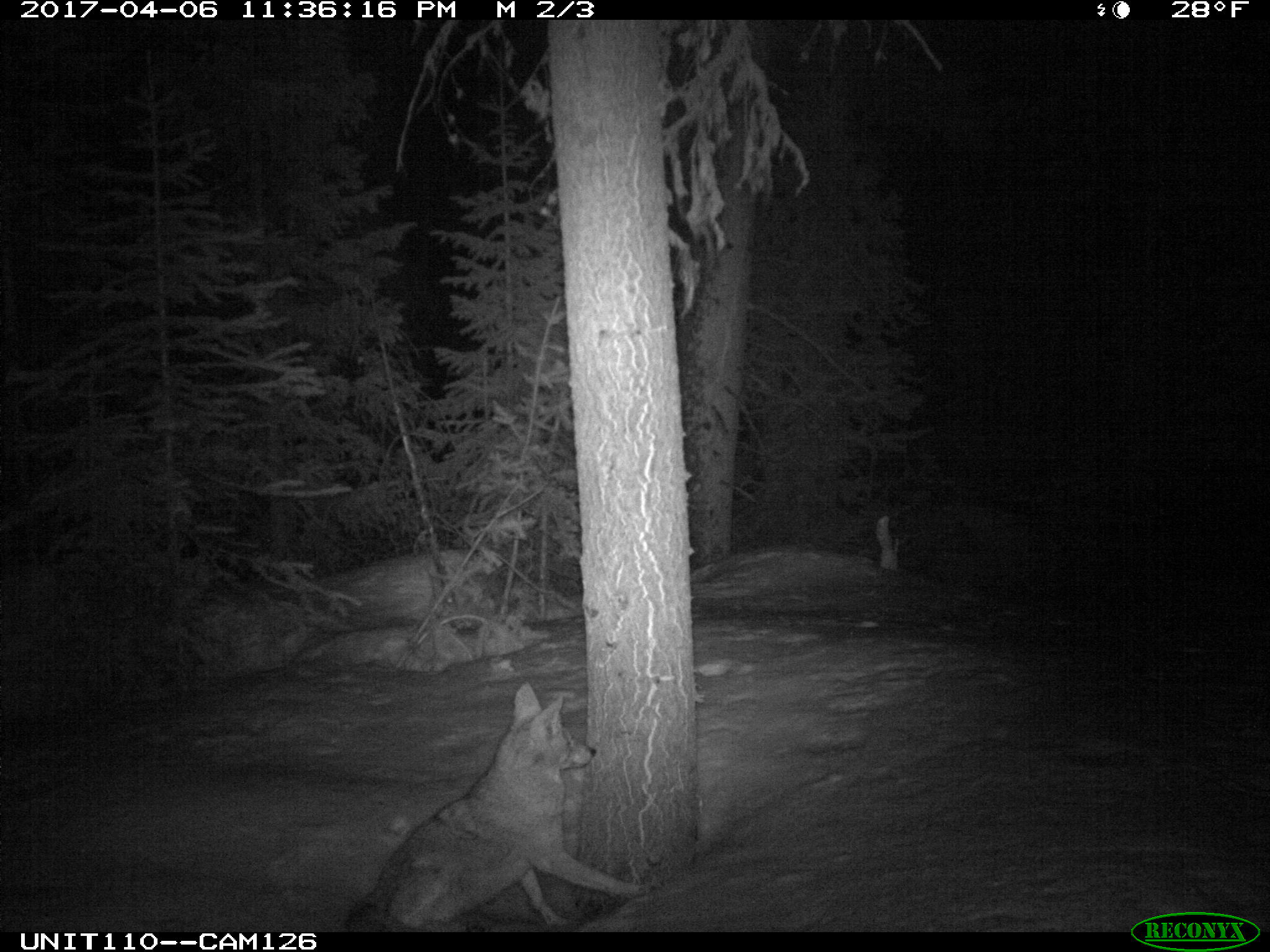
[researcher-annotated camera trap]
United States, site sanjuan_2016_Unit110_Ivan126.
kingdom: Animalia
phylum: Chordata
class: Mammalia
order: Carnivora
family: Canidae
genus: Canis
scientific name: Canis latrans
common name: coyote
Canis latrans (coyote).